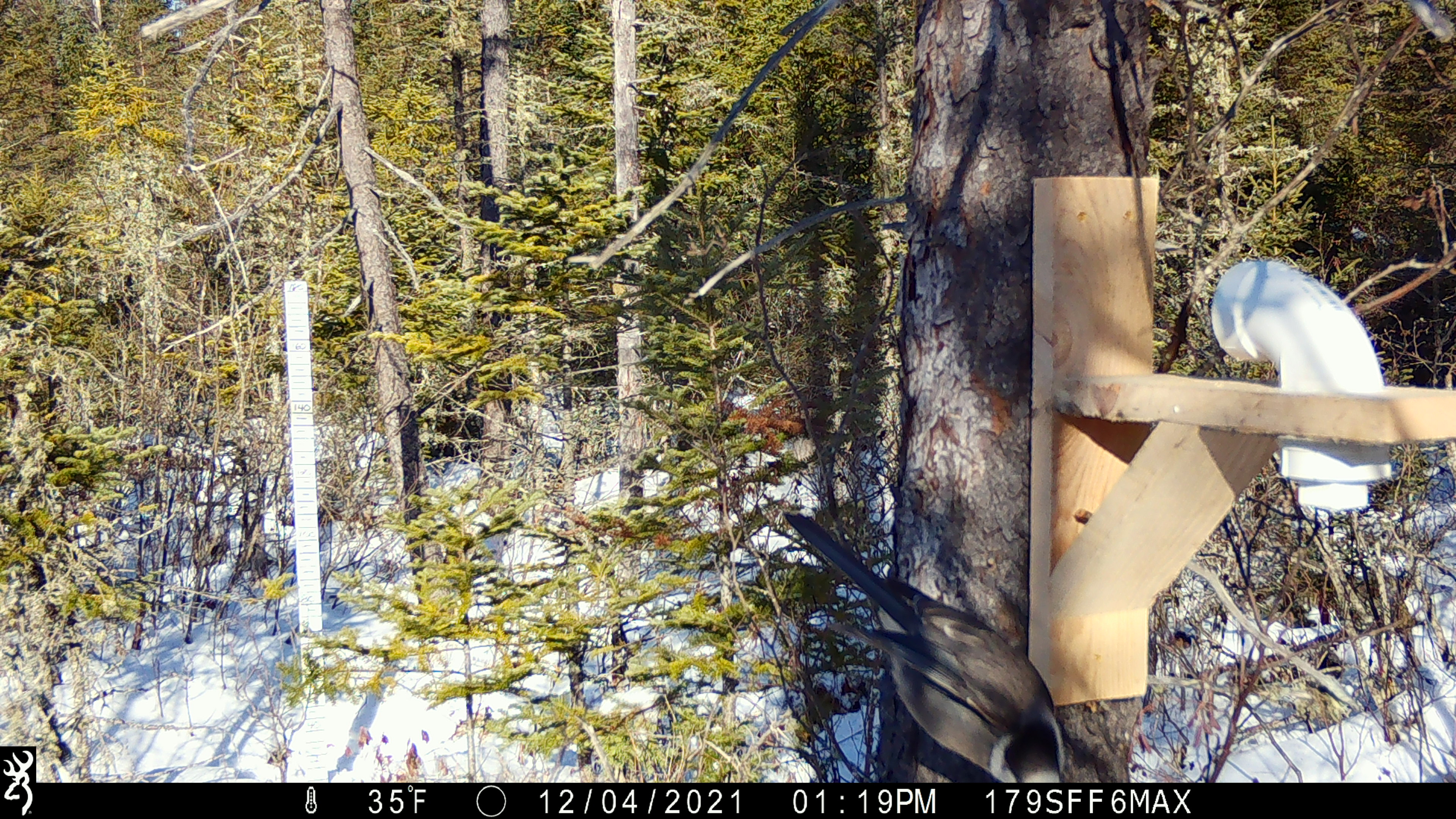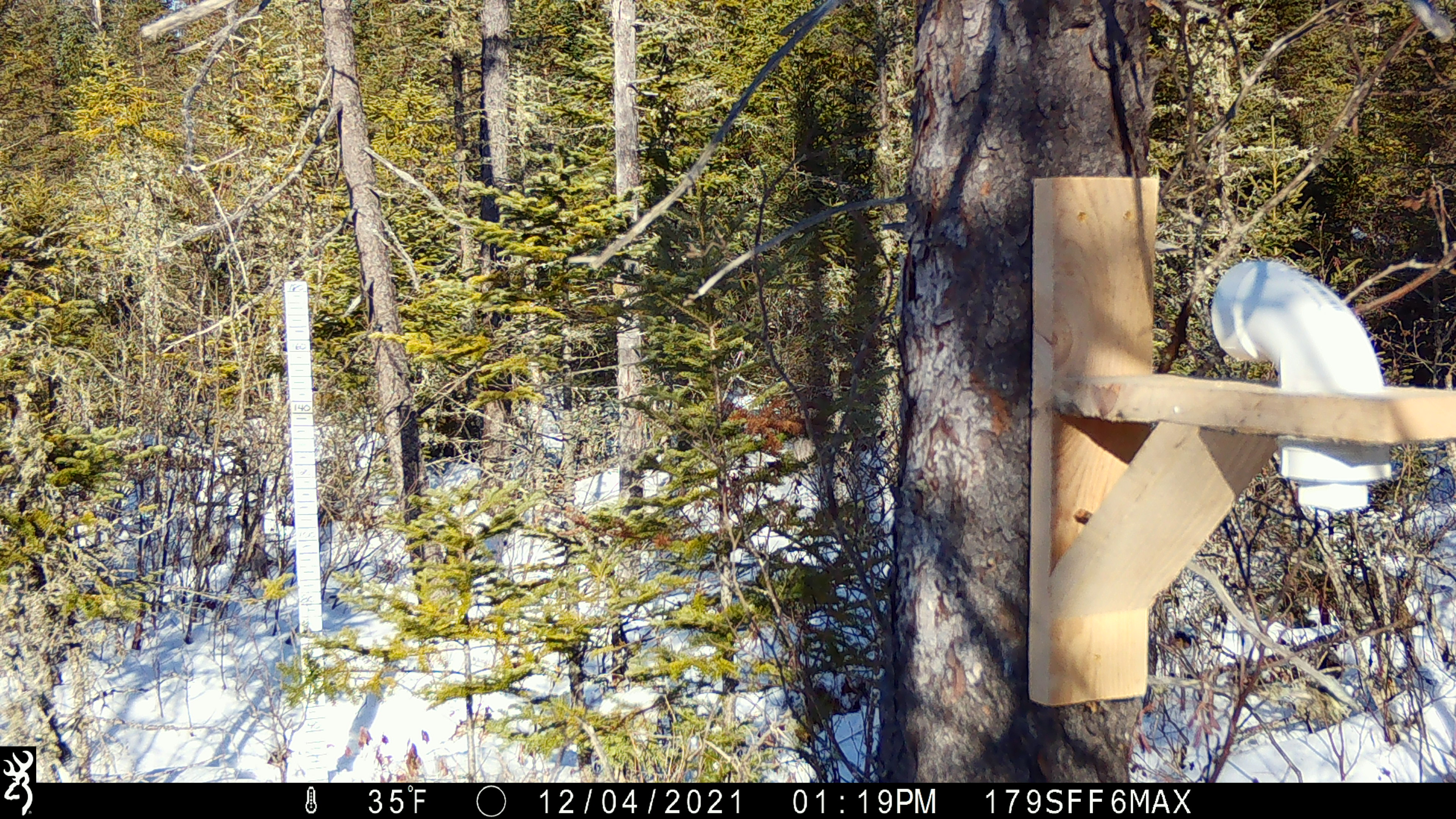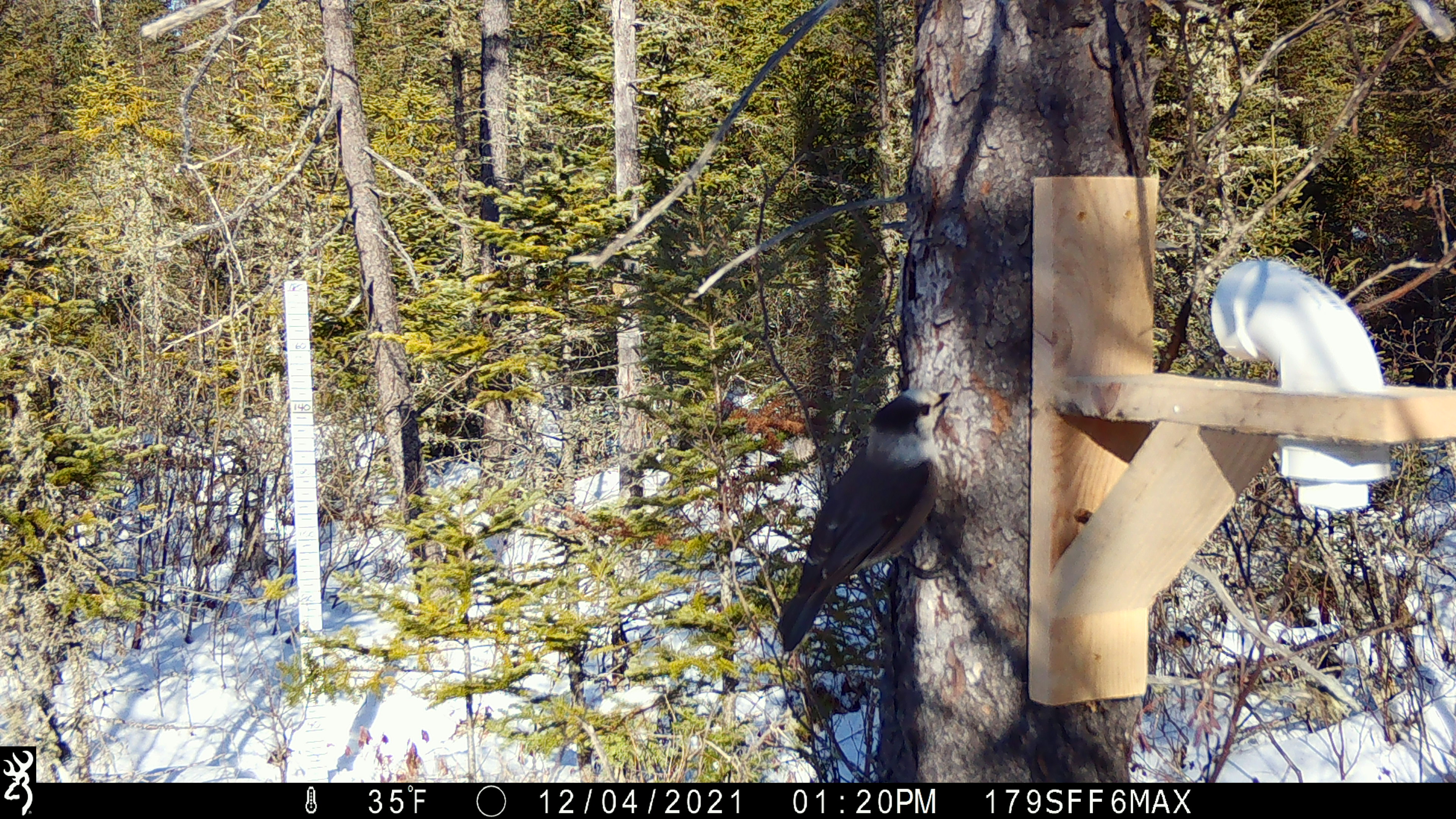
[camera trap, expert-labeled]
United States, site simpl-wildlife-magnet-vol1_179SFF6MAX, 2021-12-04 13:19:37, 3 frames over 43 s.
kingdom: Animalia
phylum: Chordata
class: Aves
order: Passeriformes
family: Corvidae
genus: Perisoreus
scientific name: Perisoreus canadensis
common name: canada jay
Canada jay (Perisoreus canadensis).